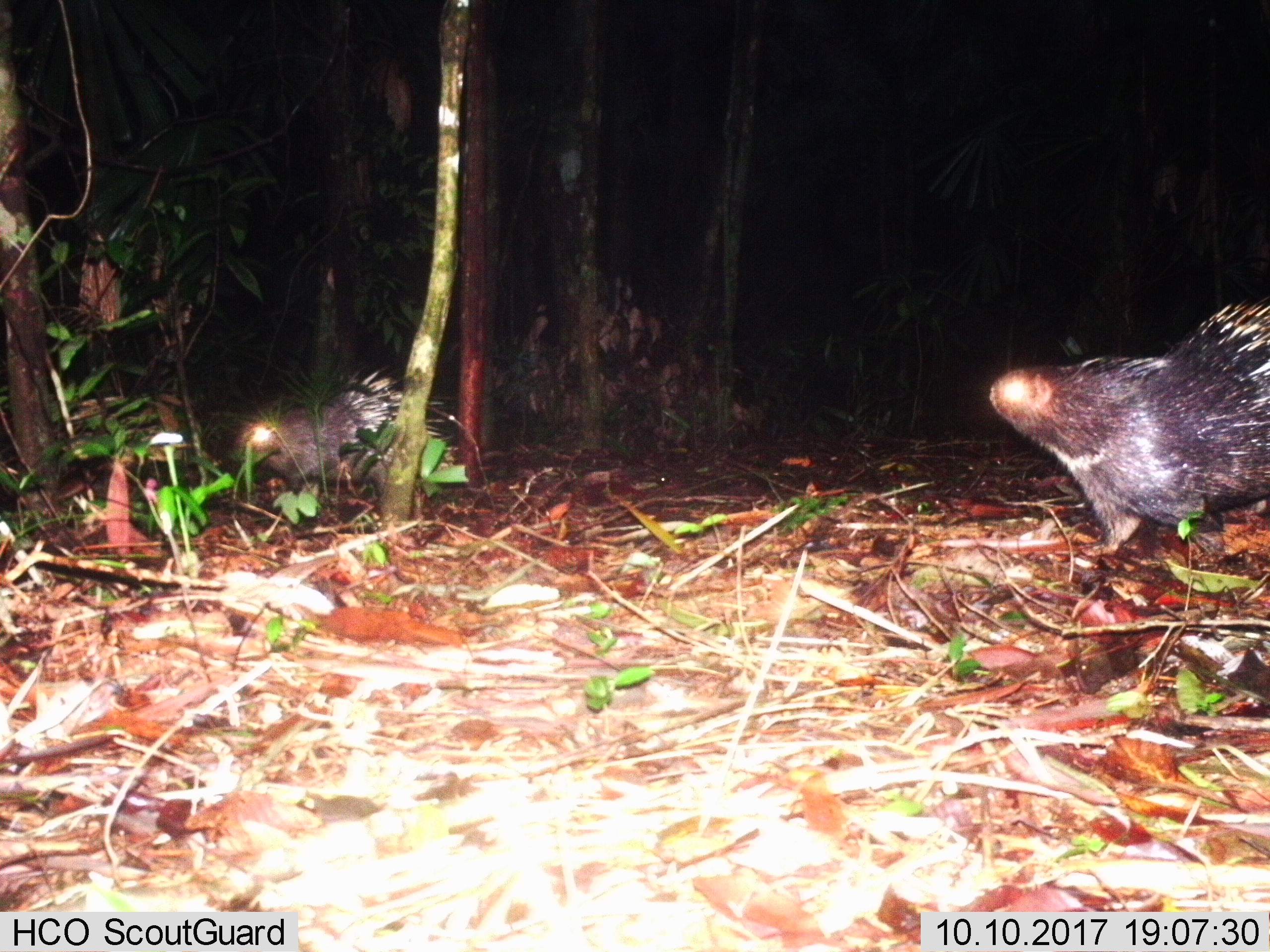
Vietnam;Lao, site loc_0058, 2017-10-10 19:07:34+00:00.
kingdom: Animalia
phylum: Chordata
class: Mammalia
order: Rodentia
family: Hystricidae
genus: Hystrix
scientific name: Hystrix brachyura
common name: malayan porcupine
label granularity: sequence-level